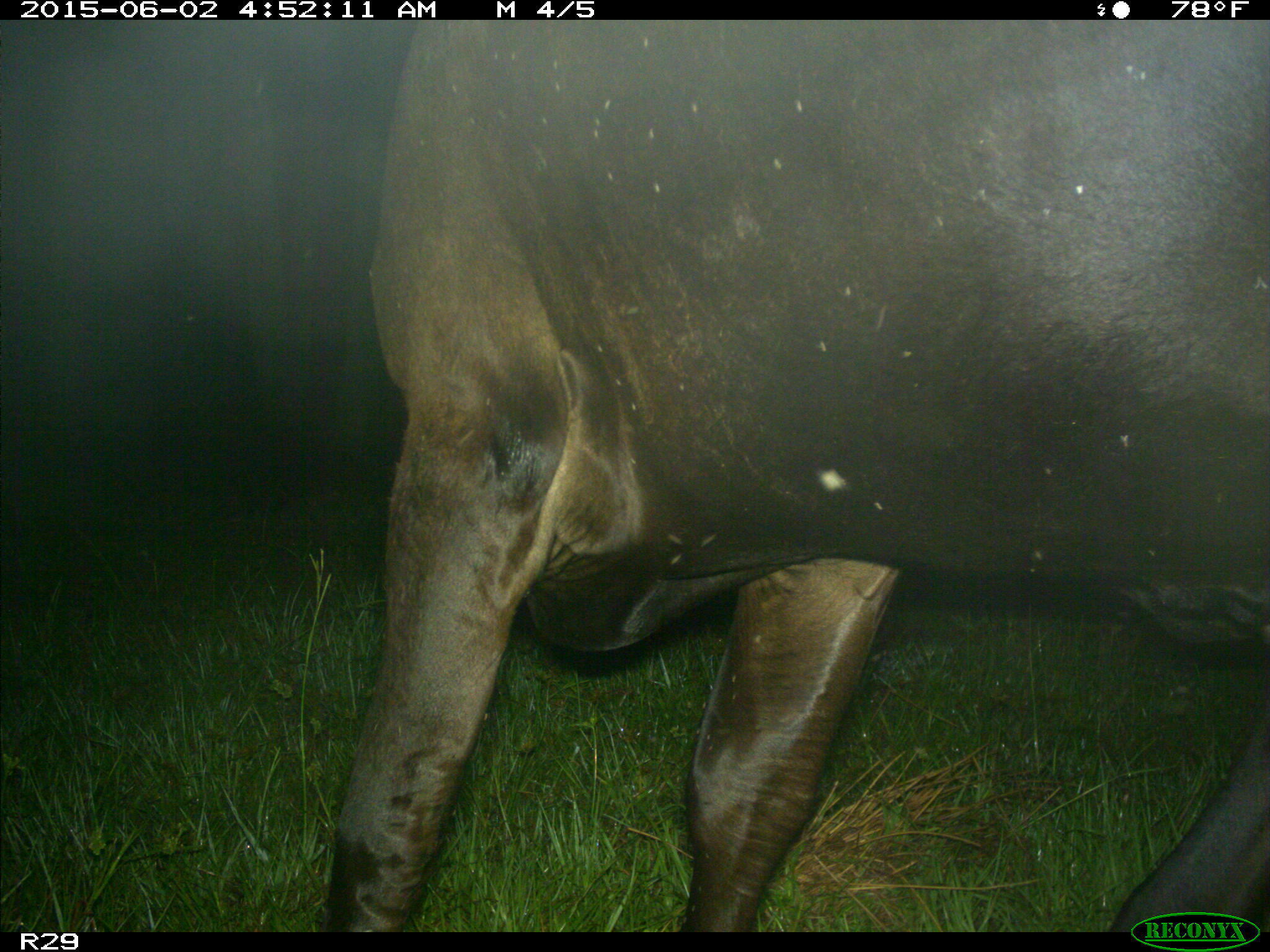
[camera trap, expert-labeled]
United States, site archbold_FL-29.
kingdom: Animalia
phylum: Chordata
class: Mammalia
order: Artiodactyla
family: Bovidae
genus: Bos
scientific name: Bos taurus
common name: domestic cow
Bos taurus (domestic cow).